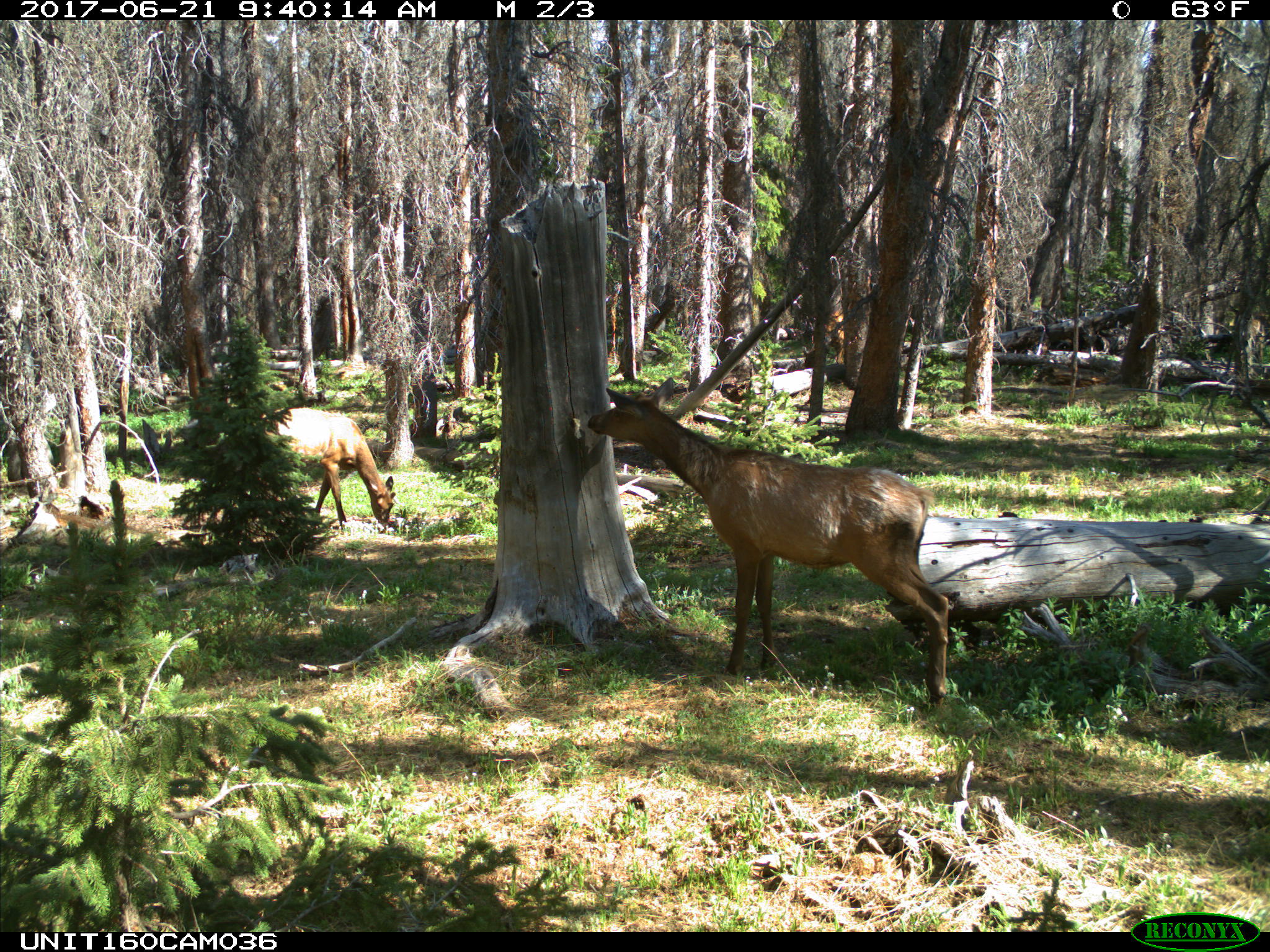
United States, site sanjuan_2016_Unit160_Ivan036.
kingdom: Animalia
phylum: Chordata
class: Mammalia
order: Artiodactyla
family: Cervidae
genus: Cervus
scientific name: Cervus elaphus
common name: red deer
Cervus elaphus (red deer).